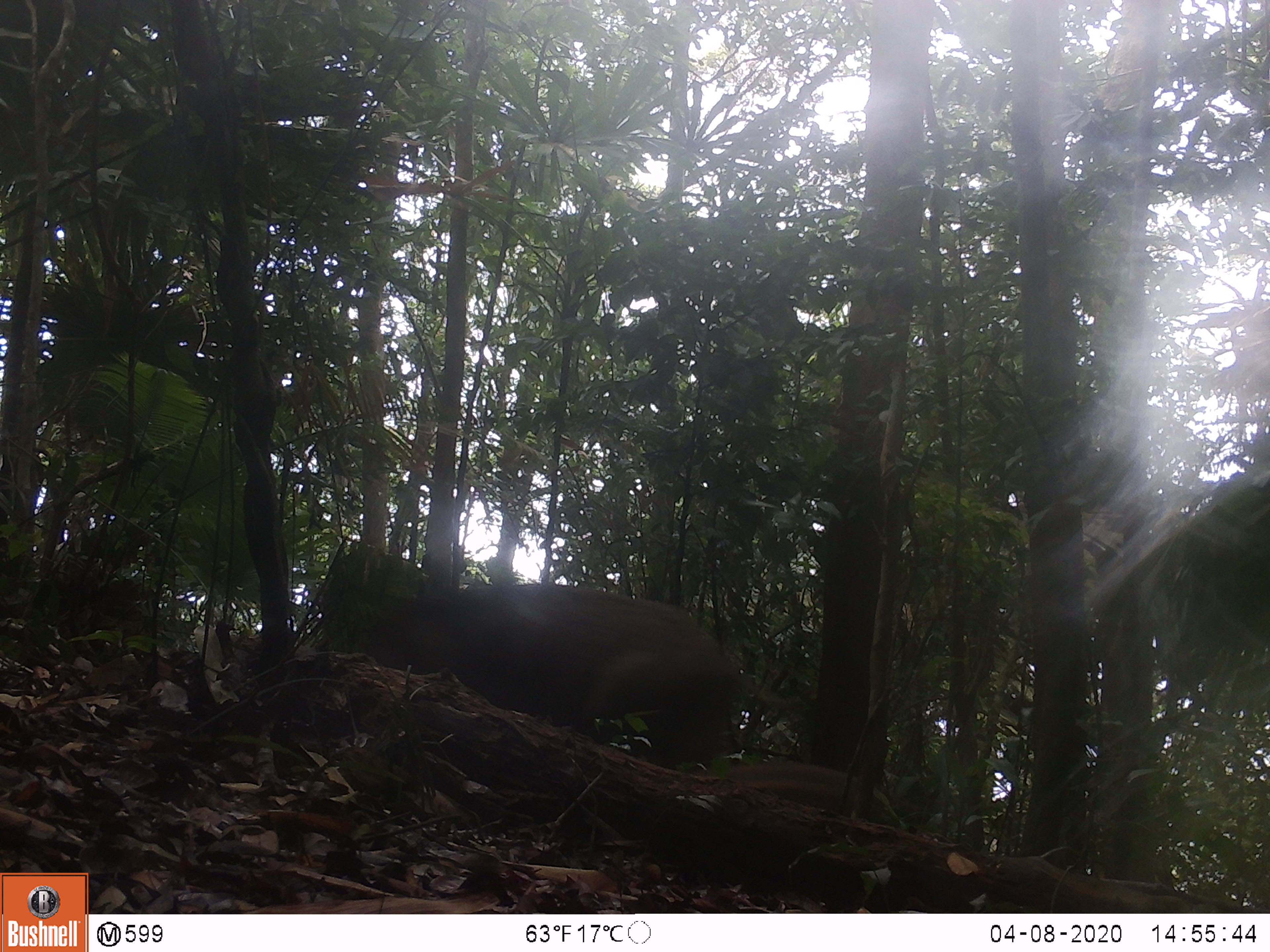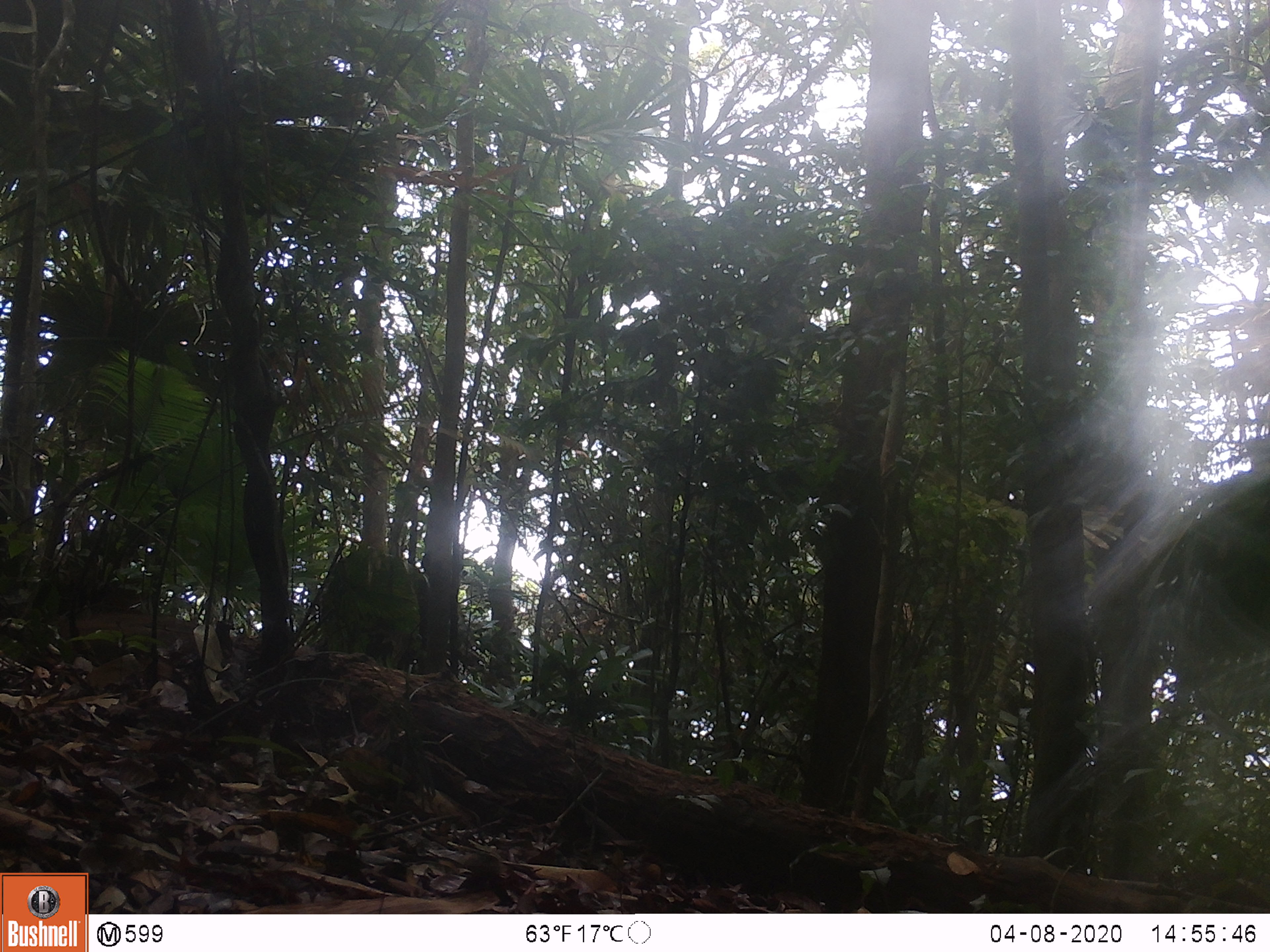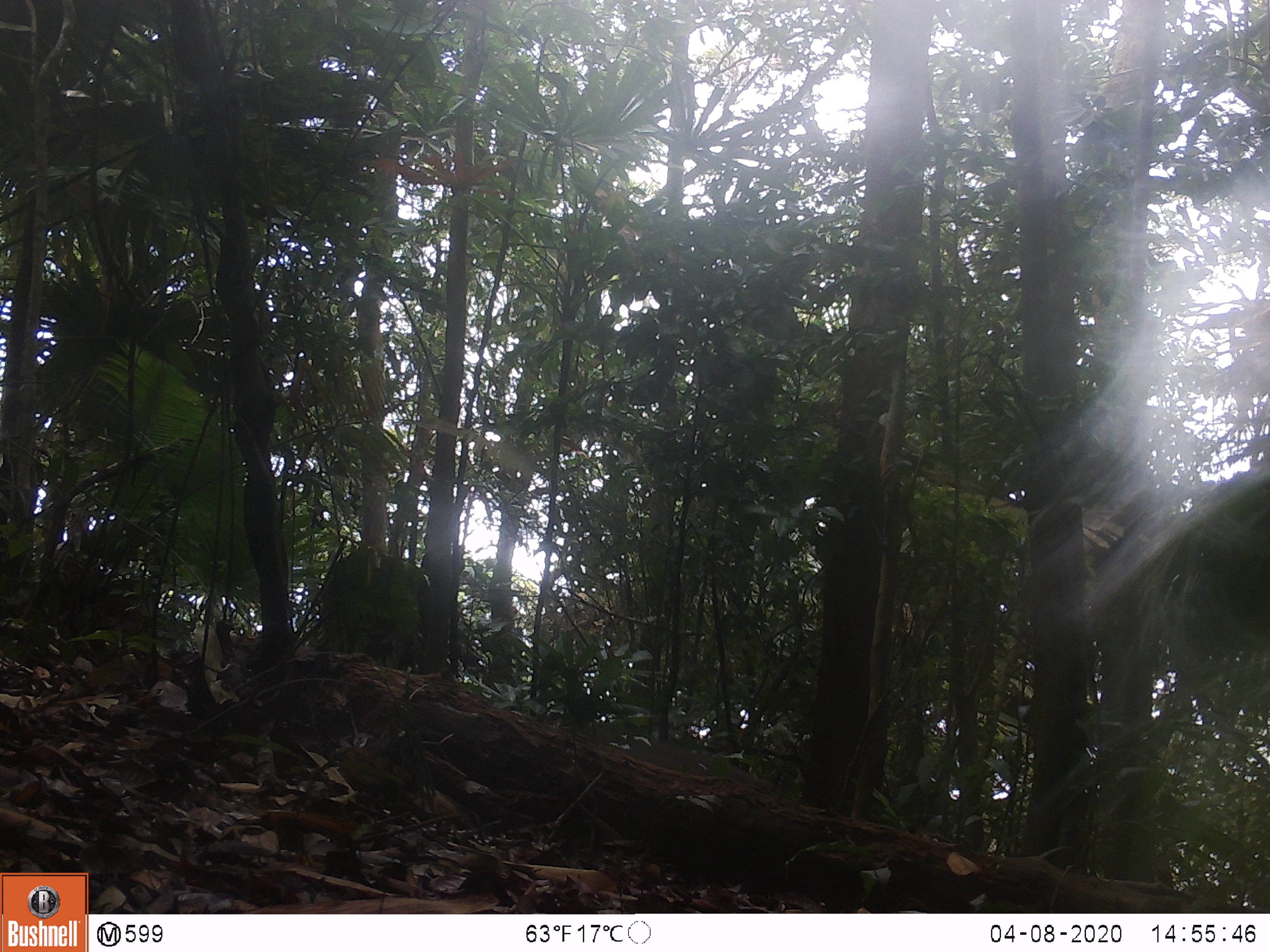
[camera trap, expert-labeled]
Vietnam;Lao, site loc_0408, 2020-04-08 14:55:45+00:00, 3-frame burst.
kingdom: Animalia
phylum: Chordata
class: Mammalia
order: Artiodactyla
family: Suidae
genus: Sus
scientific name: Sus scrofa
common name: eurasian wild pig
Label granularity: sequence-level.